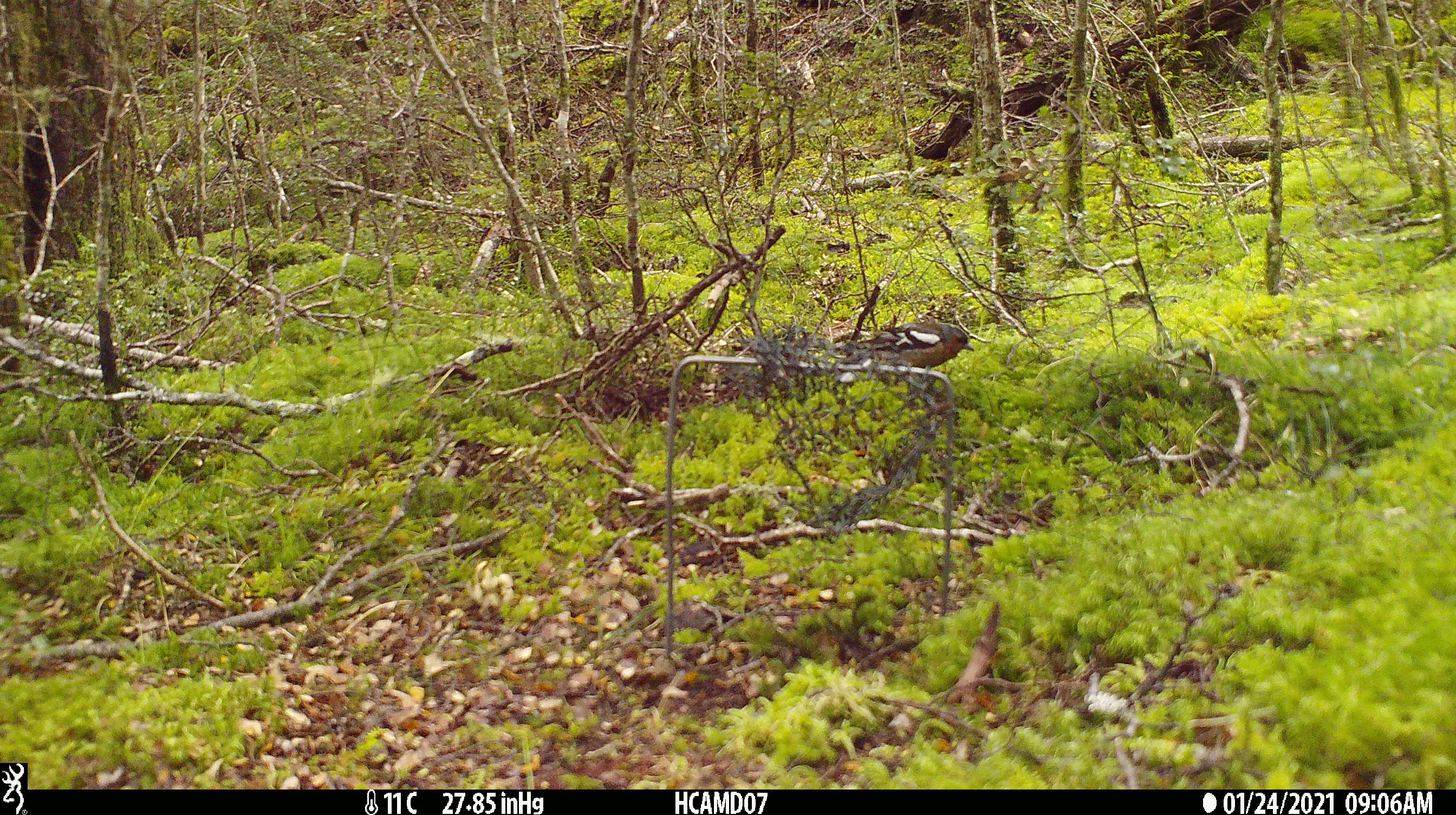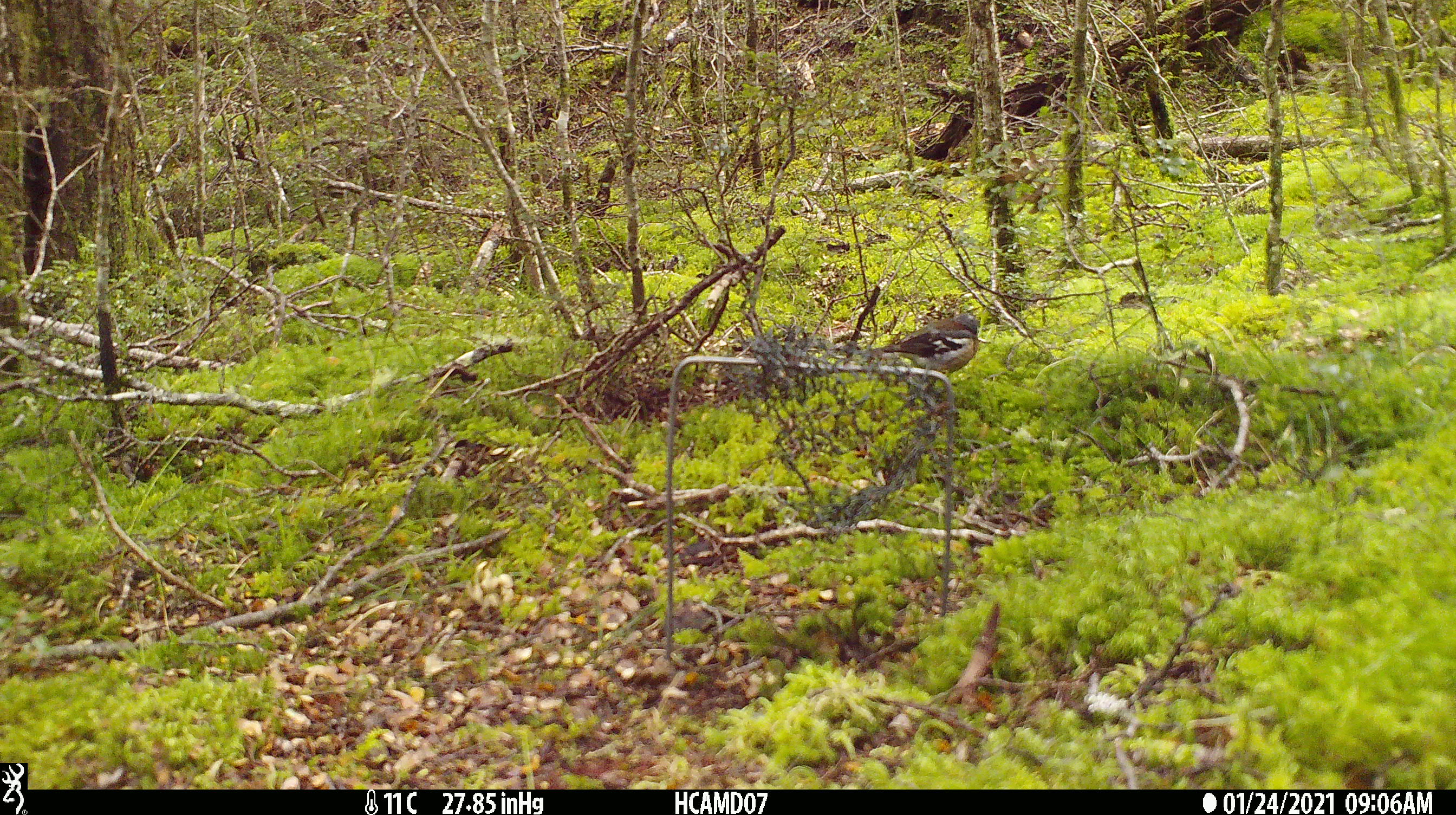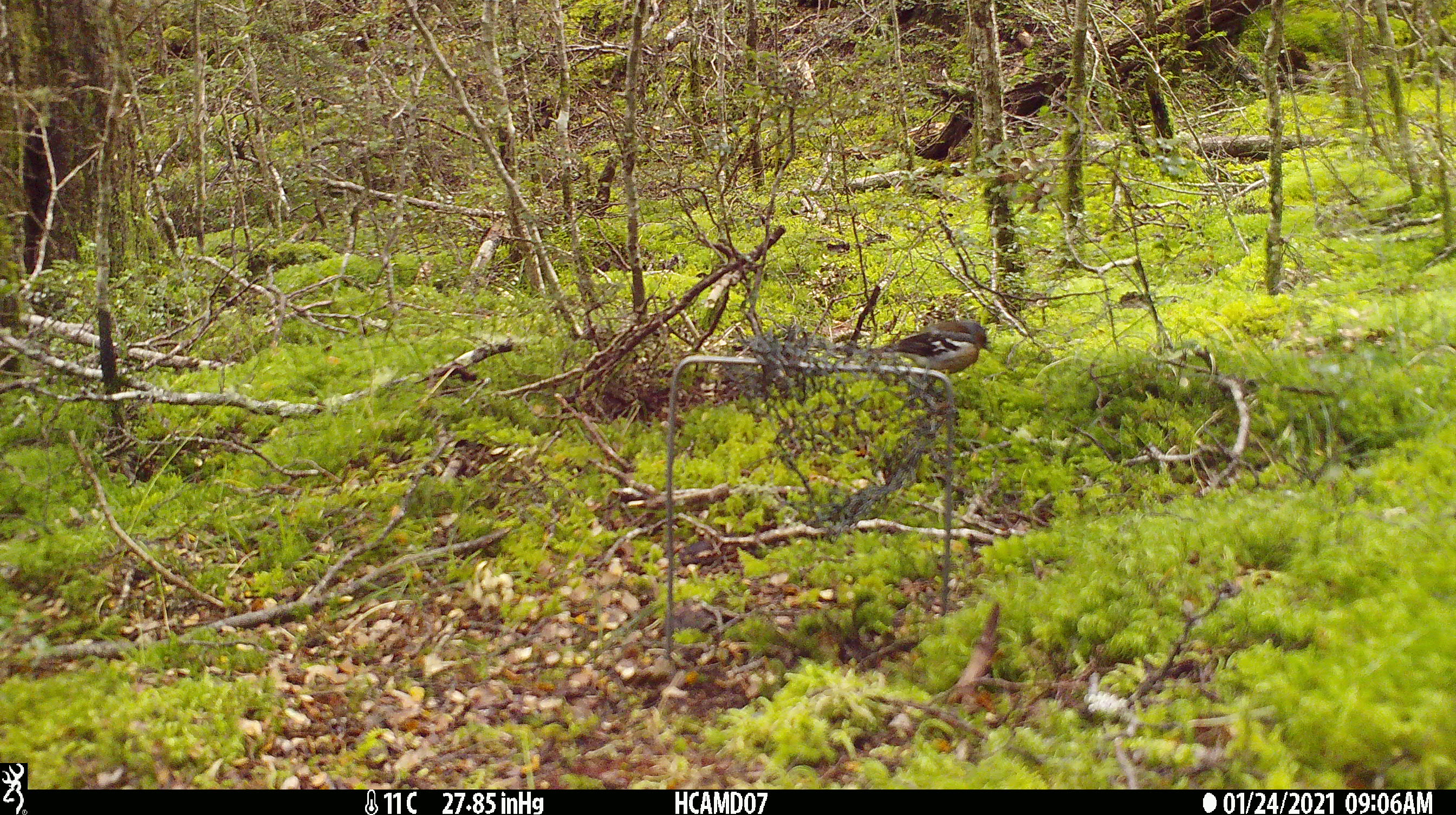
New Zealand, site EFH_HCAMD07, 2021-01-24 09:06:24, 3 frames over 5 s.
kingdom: Animalia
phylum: Chordata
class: Aves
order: Passeriformes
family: Fringillidae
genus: Fringilla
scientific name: Fringilla coelebs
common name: common chaffinch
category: chaffinch